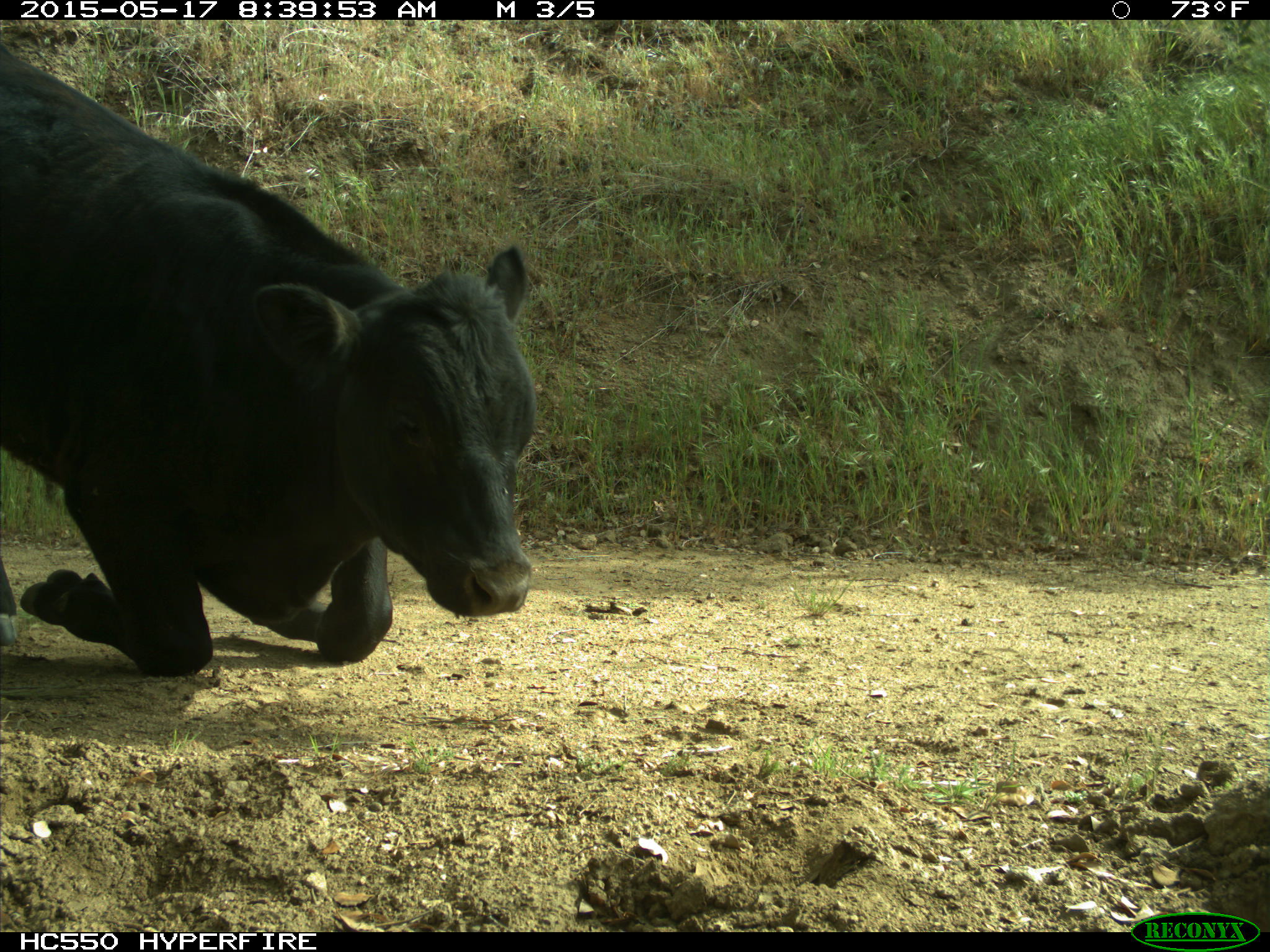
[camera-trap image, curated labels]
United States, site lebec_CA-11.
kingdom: Animalia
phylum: Chordata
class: Mammalia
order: Artiodactyla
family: Bovidae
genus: Bos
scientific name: Bos taurus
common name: domestic cow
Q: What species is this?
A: Bos taurus (domestic cow).